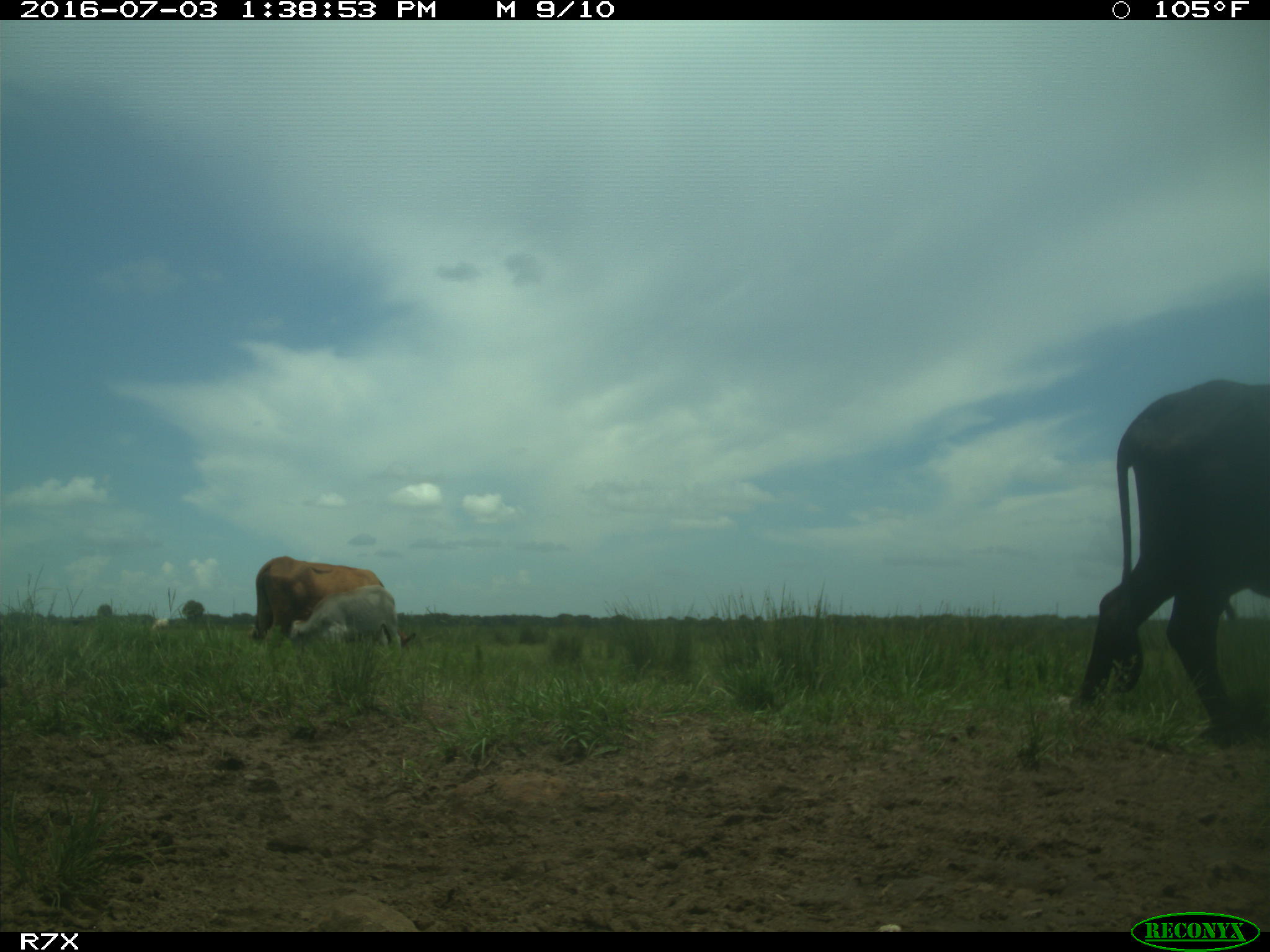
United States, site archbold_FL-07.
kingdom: Animalia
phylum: Chordata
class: Mammalia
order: Artiodactyla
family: Bovidae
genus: Bos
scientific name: Bos taurus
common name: domestic cow